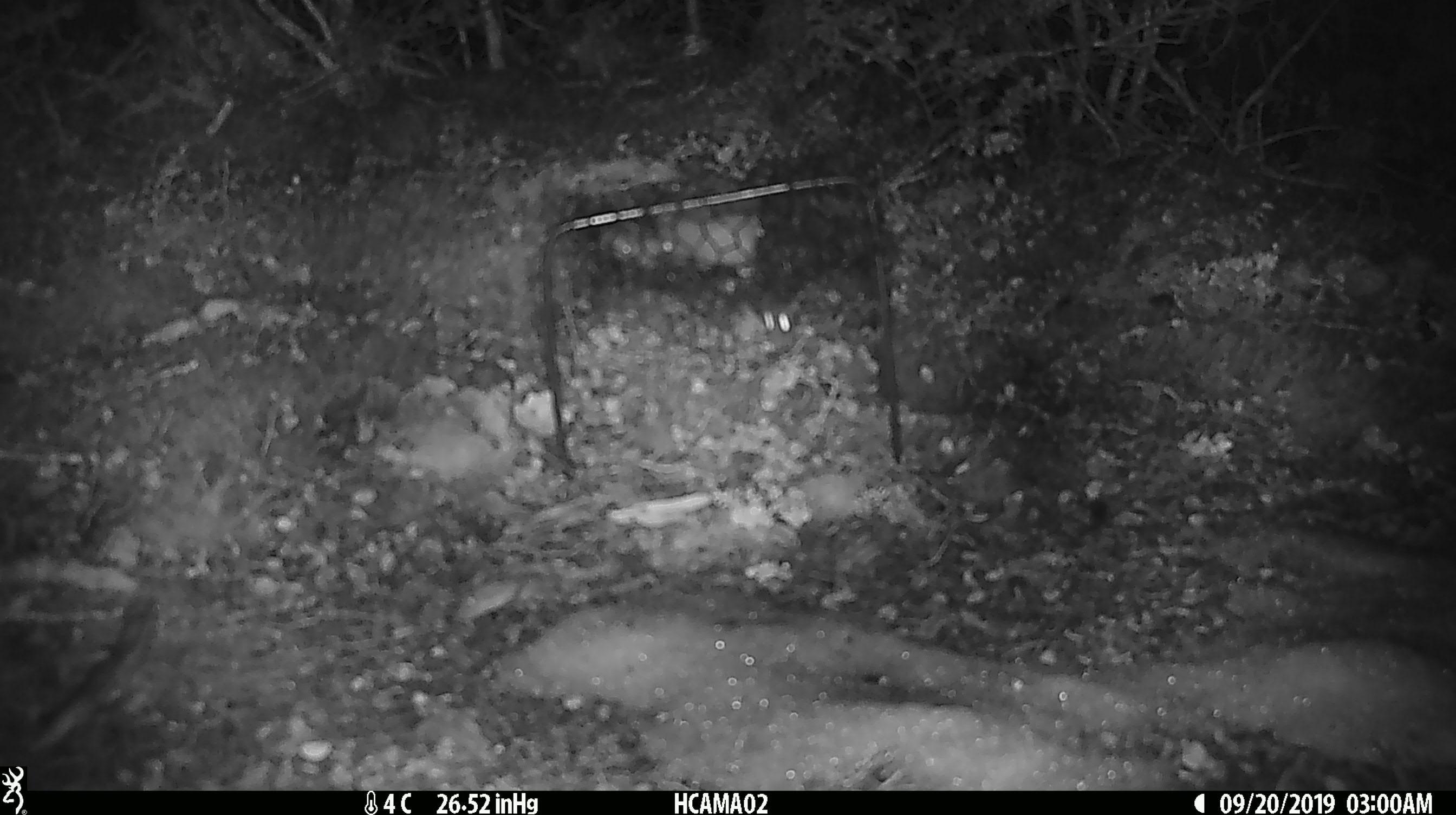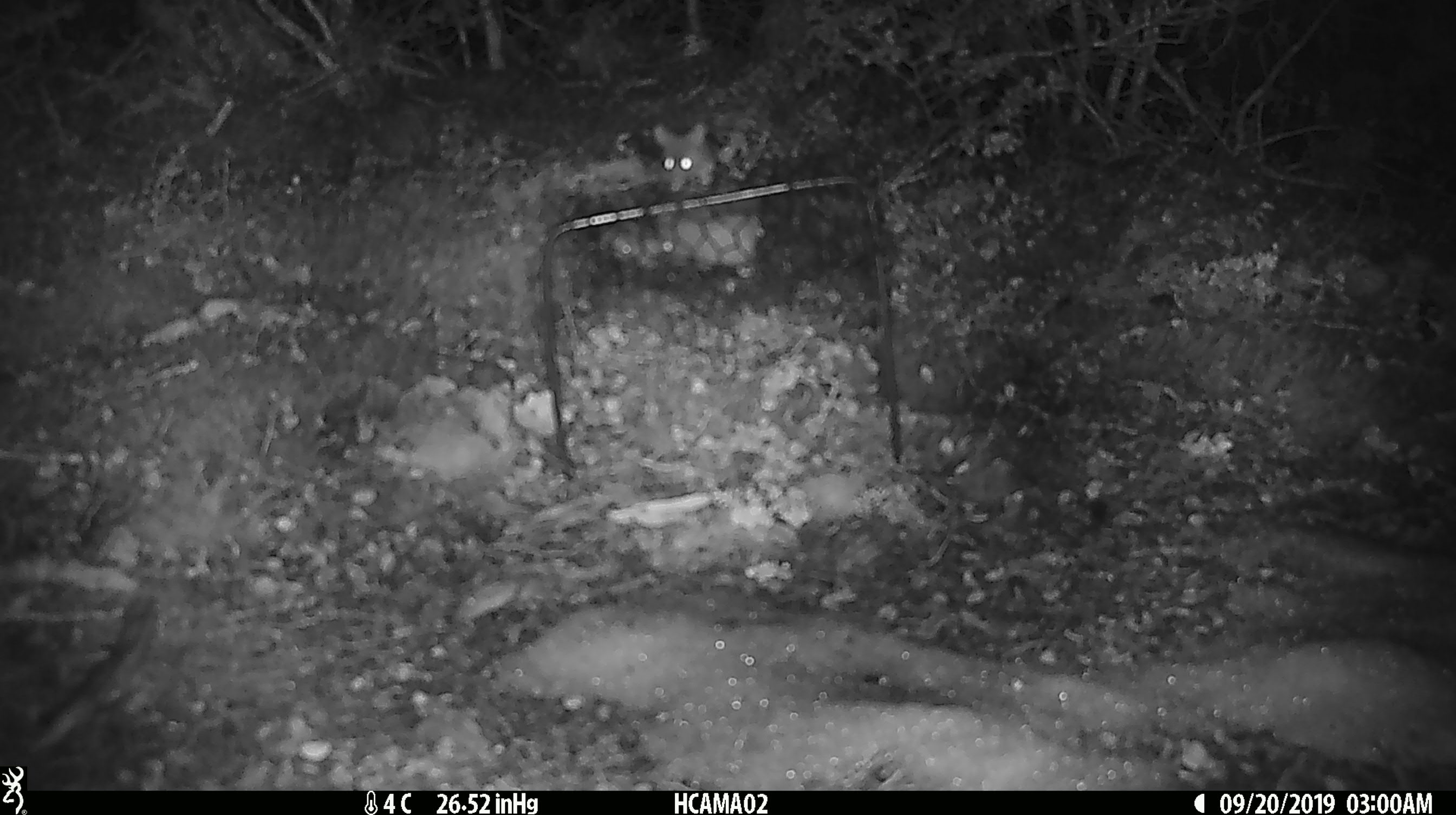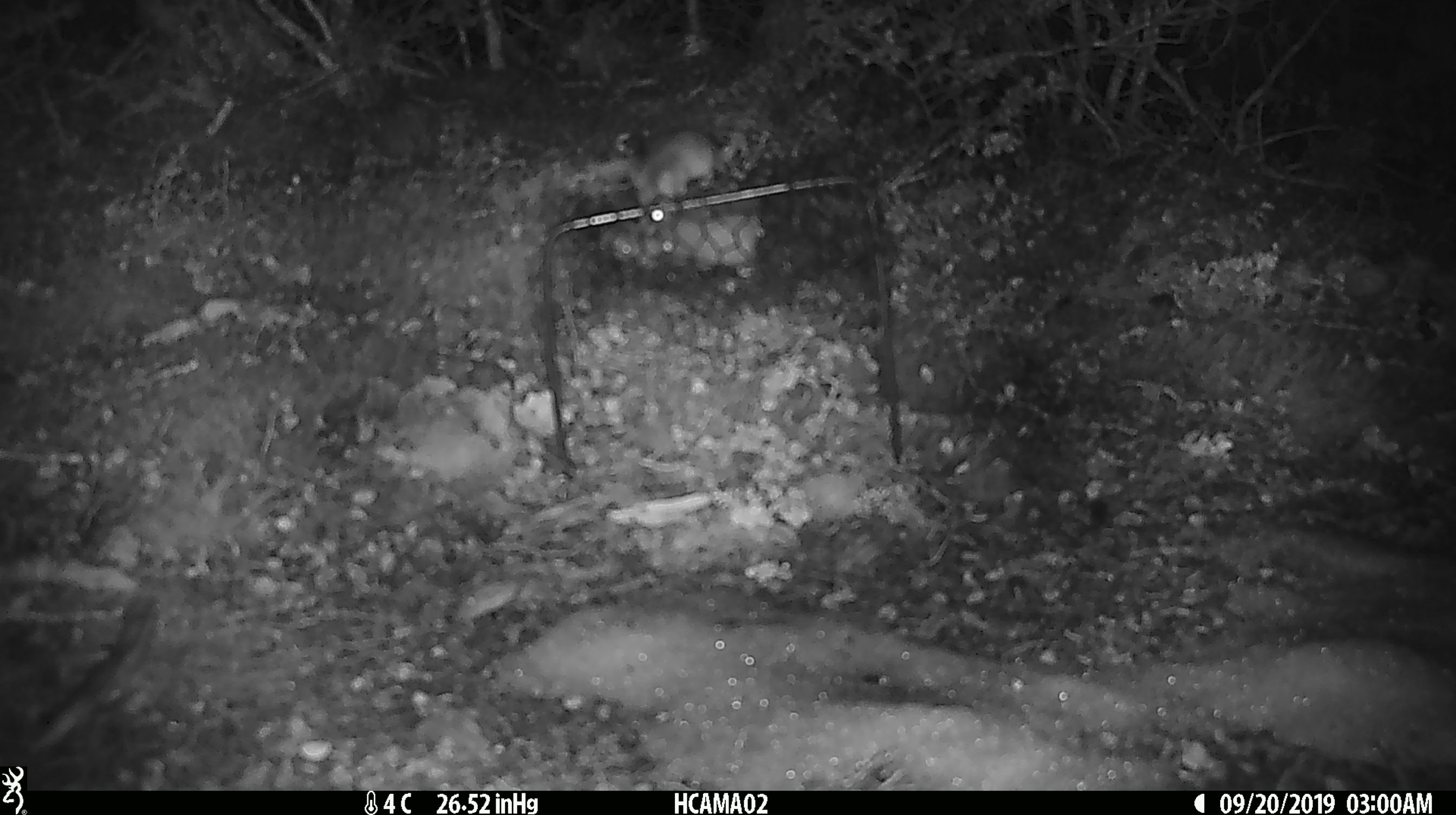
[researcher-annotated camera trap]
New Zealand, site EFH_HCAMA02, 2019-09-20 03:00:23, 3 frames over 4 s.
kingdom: Animalia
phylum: Chordata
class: Mammalia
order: Rodentia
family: Muridae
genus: Mus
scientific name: Mus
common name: mouse